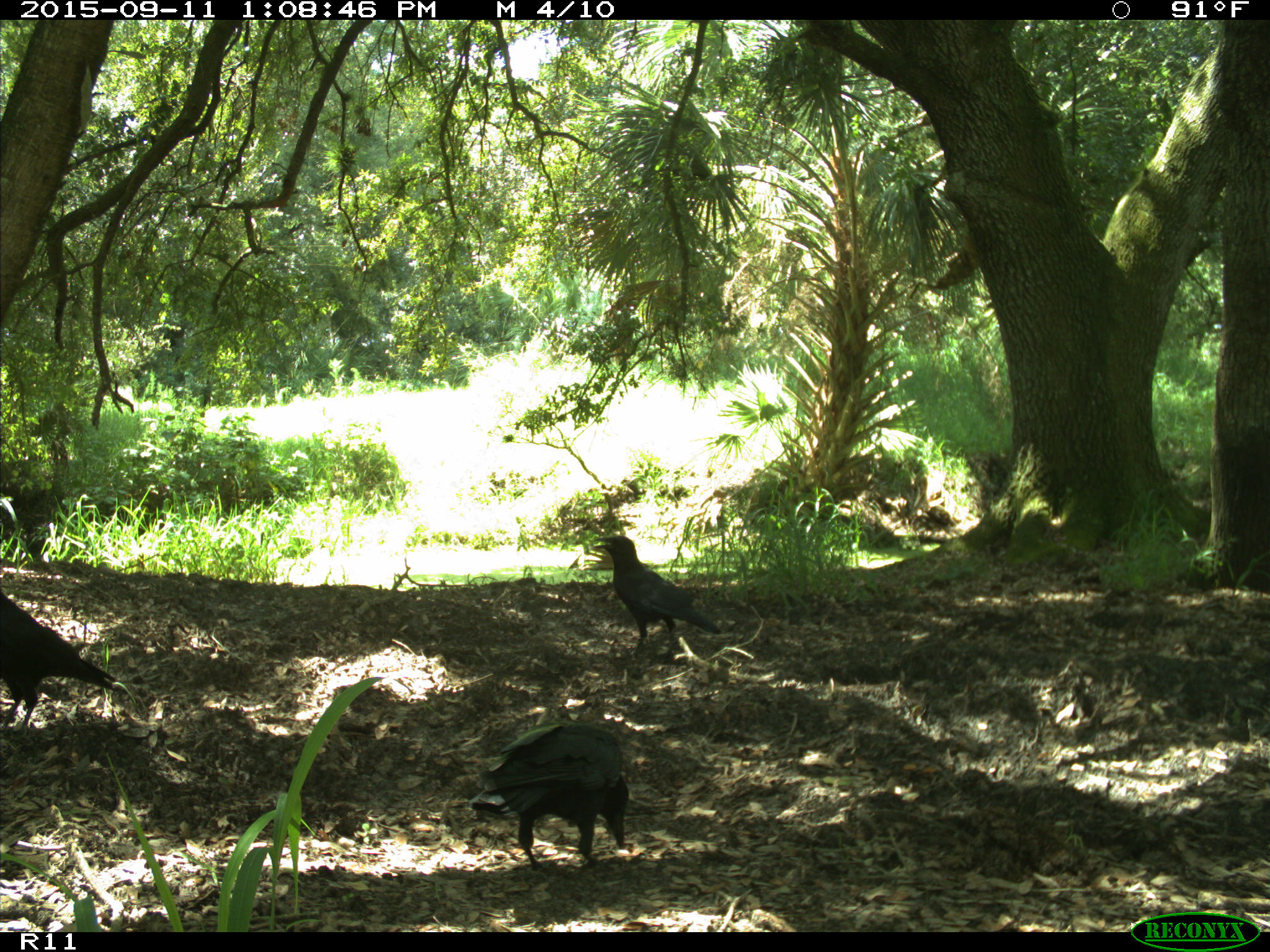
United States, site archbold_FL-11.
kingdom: Animalia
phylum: Chordata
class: Aves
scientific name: Aves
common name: birds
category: unidentified bird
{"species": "unidentified bird (birds) (Aves)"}